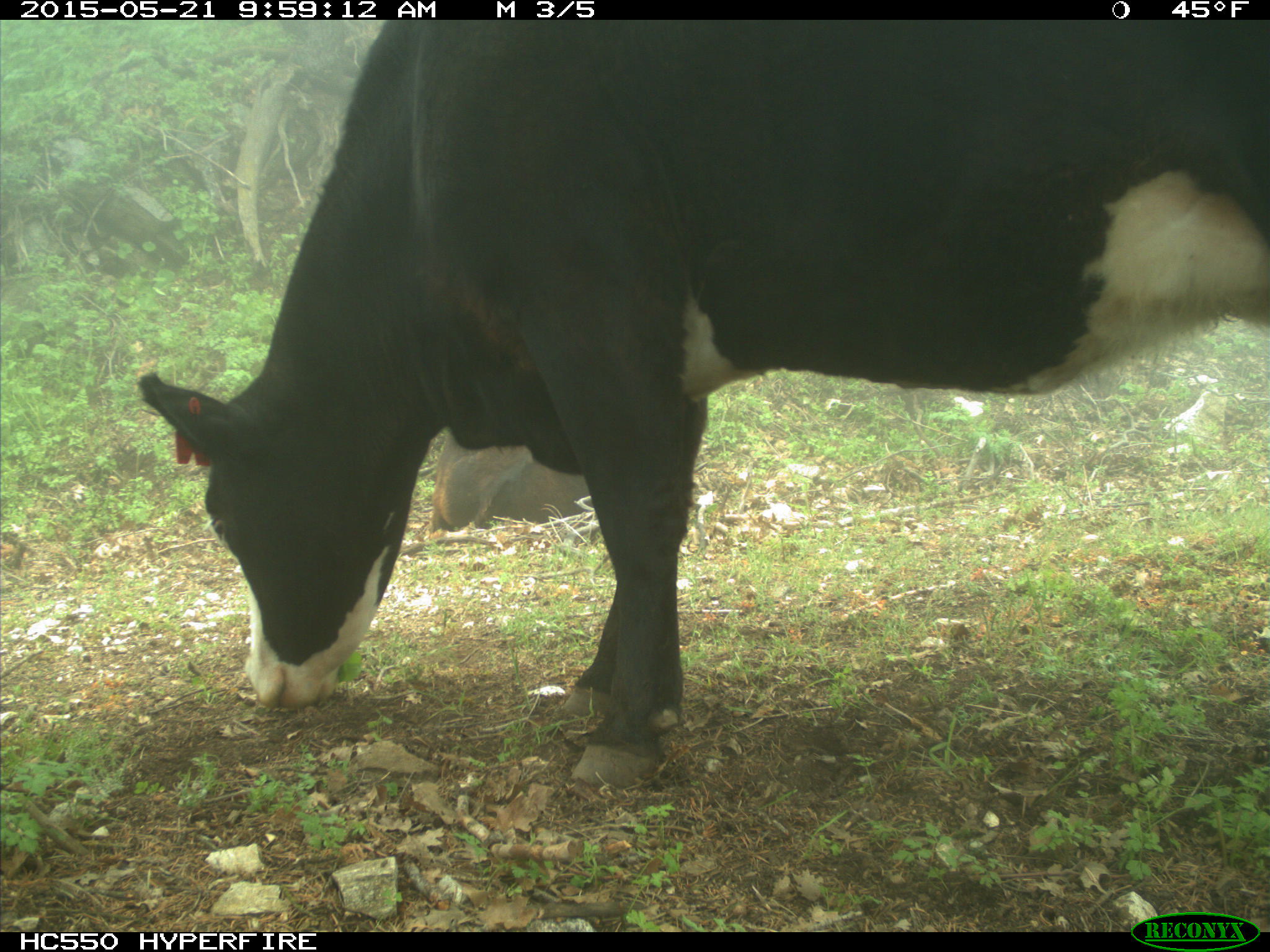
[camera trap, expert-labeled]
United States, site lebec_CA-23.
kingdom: Animalia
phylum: Chordata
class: Mammalia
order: Artiodactyla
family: Bovidae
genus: Bos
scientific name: Bos taurus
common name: domestic cow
Bos taurus (domestic cow).